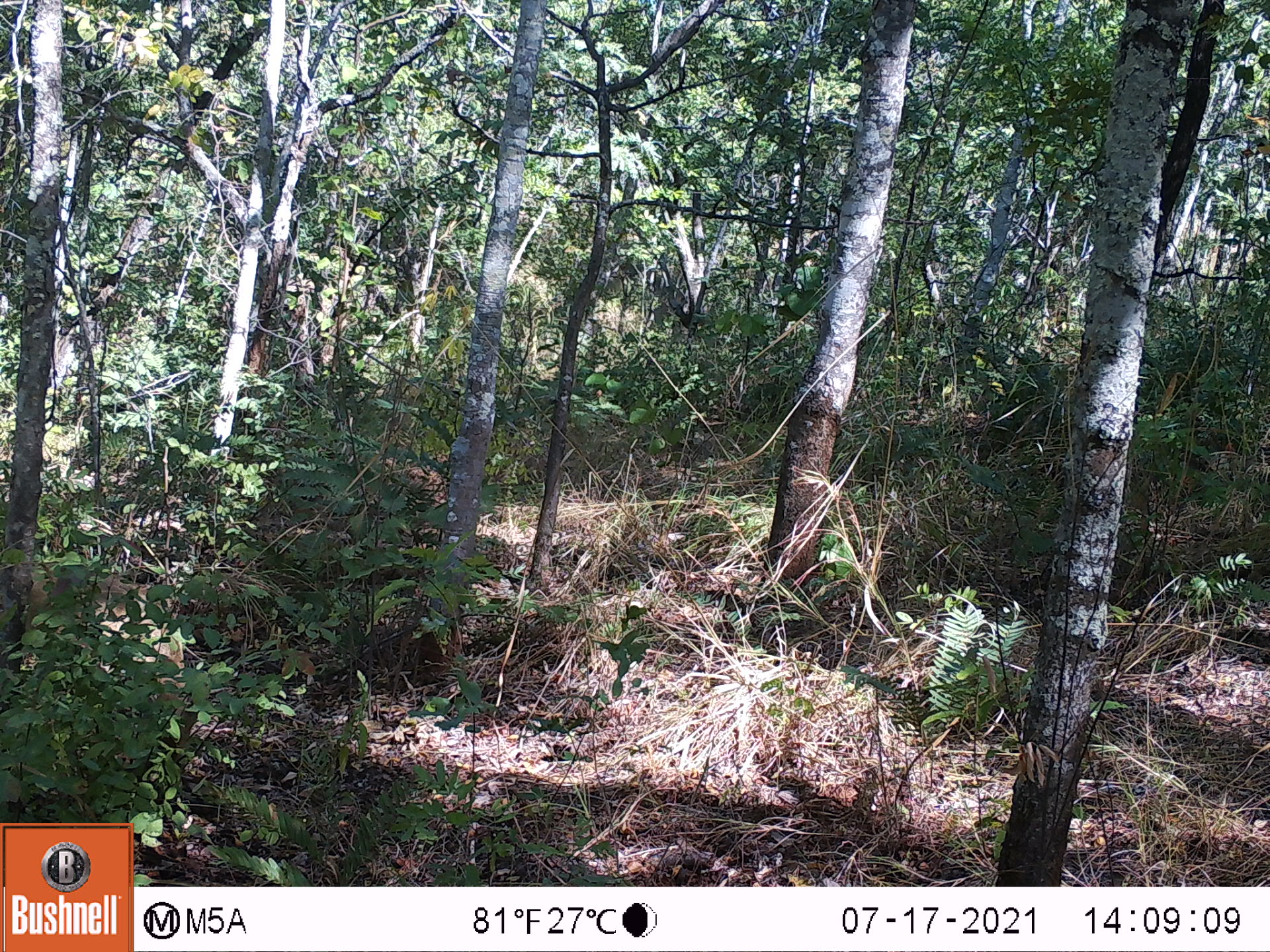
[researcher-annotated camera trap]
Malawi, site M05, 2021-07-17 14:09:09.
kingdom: Animalia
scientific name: Animalia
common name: other animal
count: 1